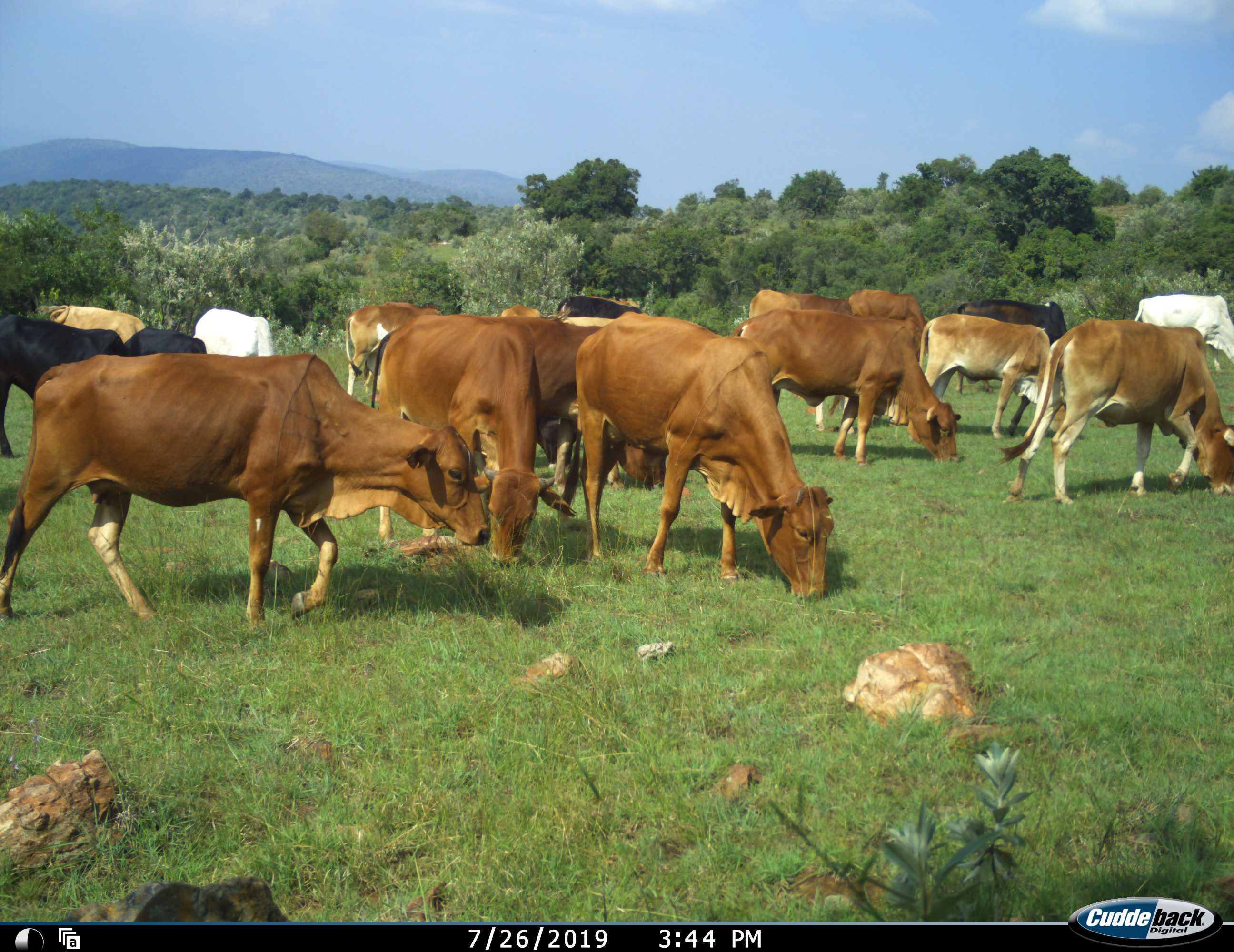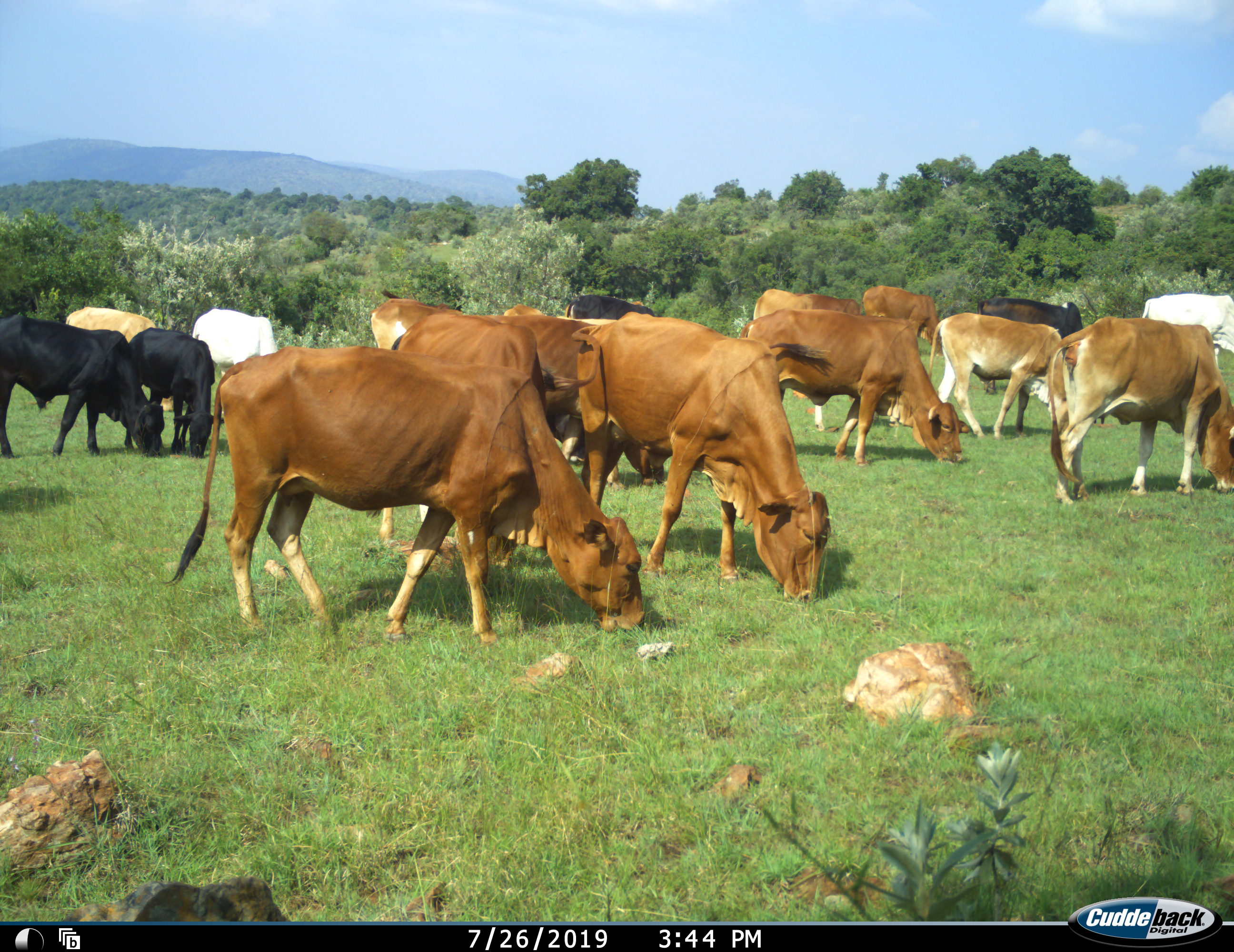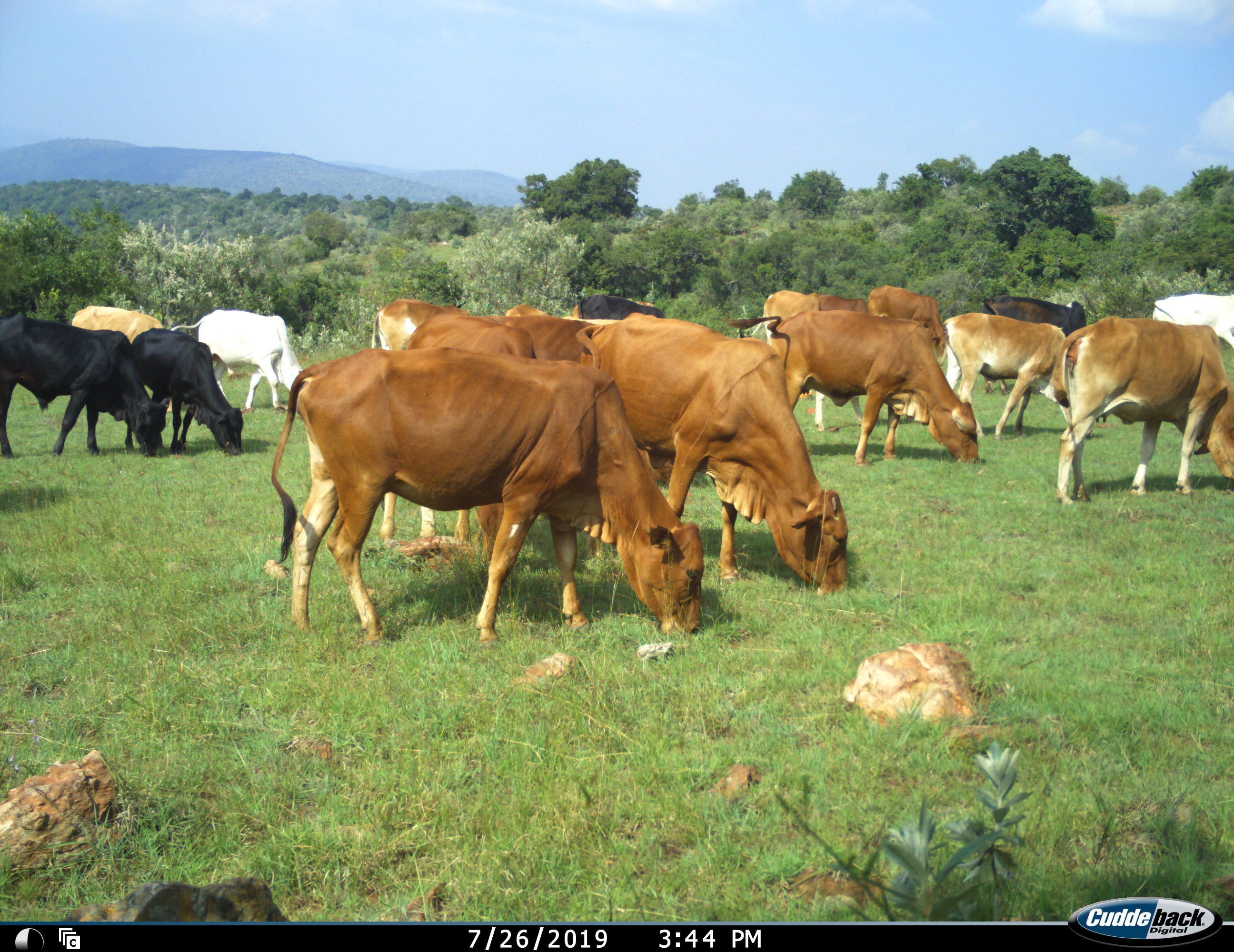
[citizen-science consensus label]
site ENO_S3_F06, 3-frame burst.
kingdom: Animalia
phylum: Chordata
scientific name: Vertebrata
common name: domestic animal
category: domesticanimal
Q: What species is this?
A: Domesticanimal (domestic animal) (Vertebrata).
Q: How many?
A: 11-50.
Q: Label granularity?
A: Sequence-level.